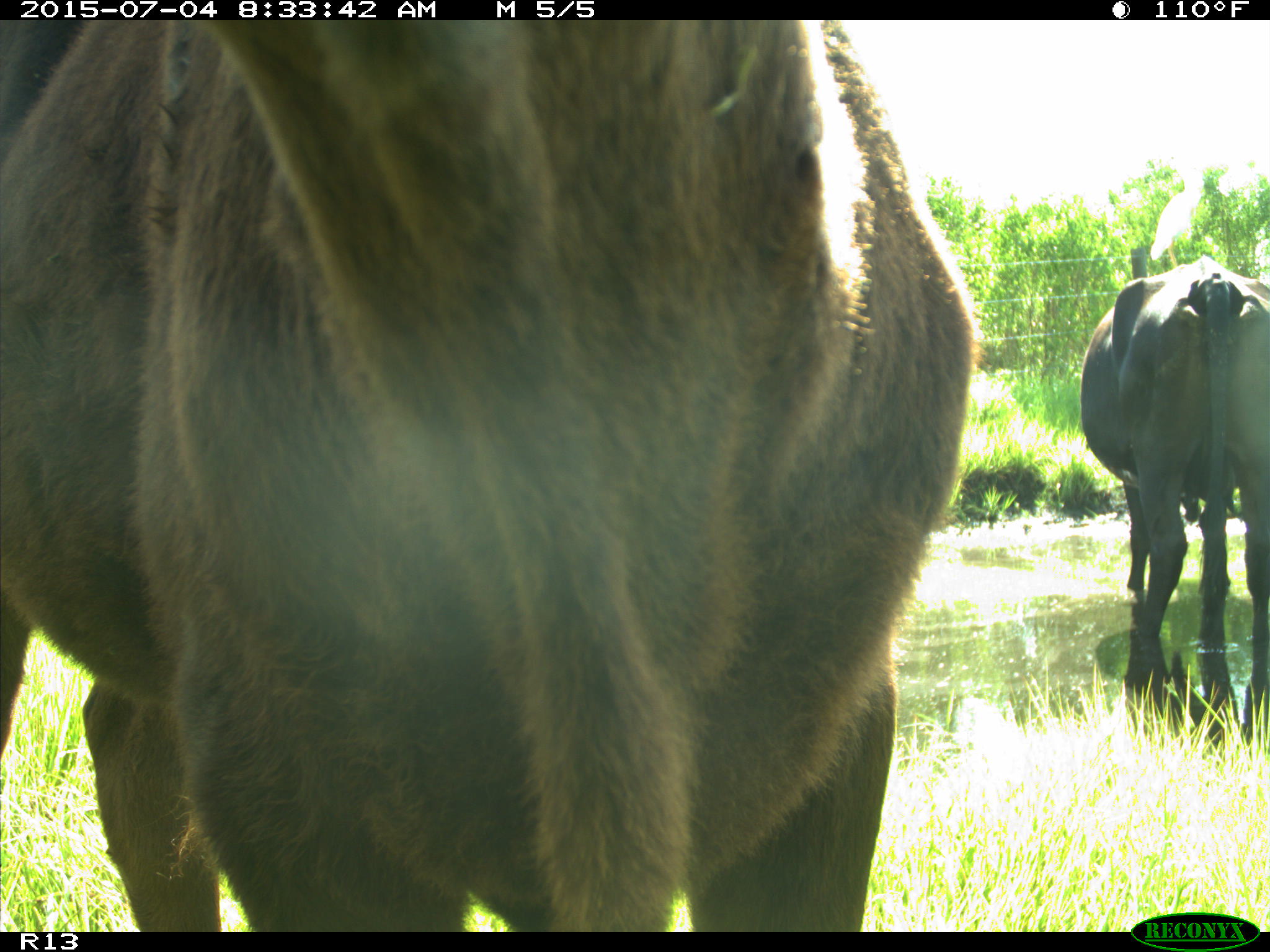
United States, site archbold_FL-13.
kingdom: Animalia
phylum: Chordata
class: Mammalia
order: Artiodactyla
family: Bovidae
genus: Bos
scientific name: Bos taurus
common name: domestic cow